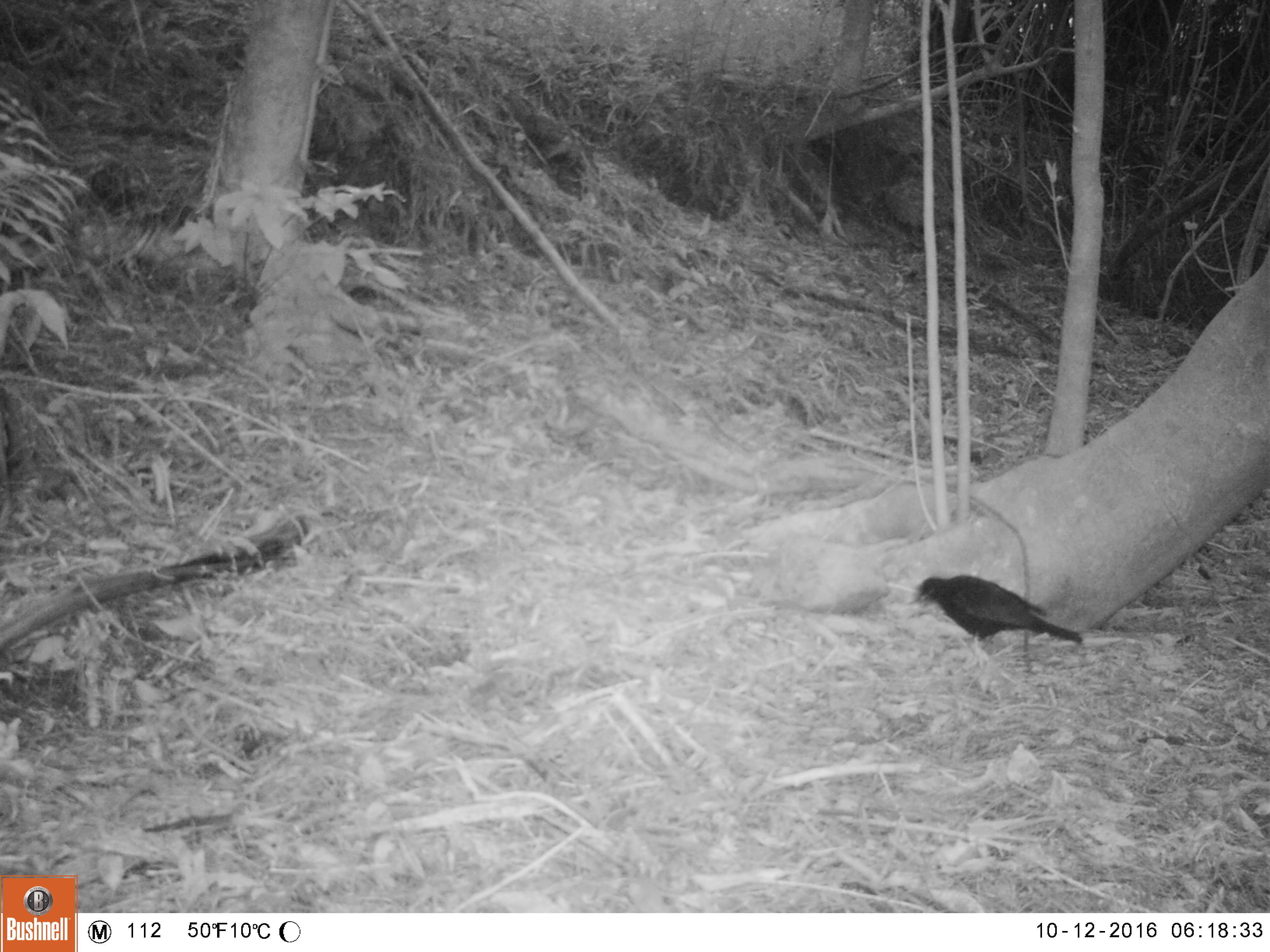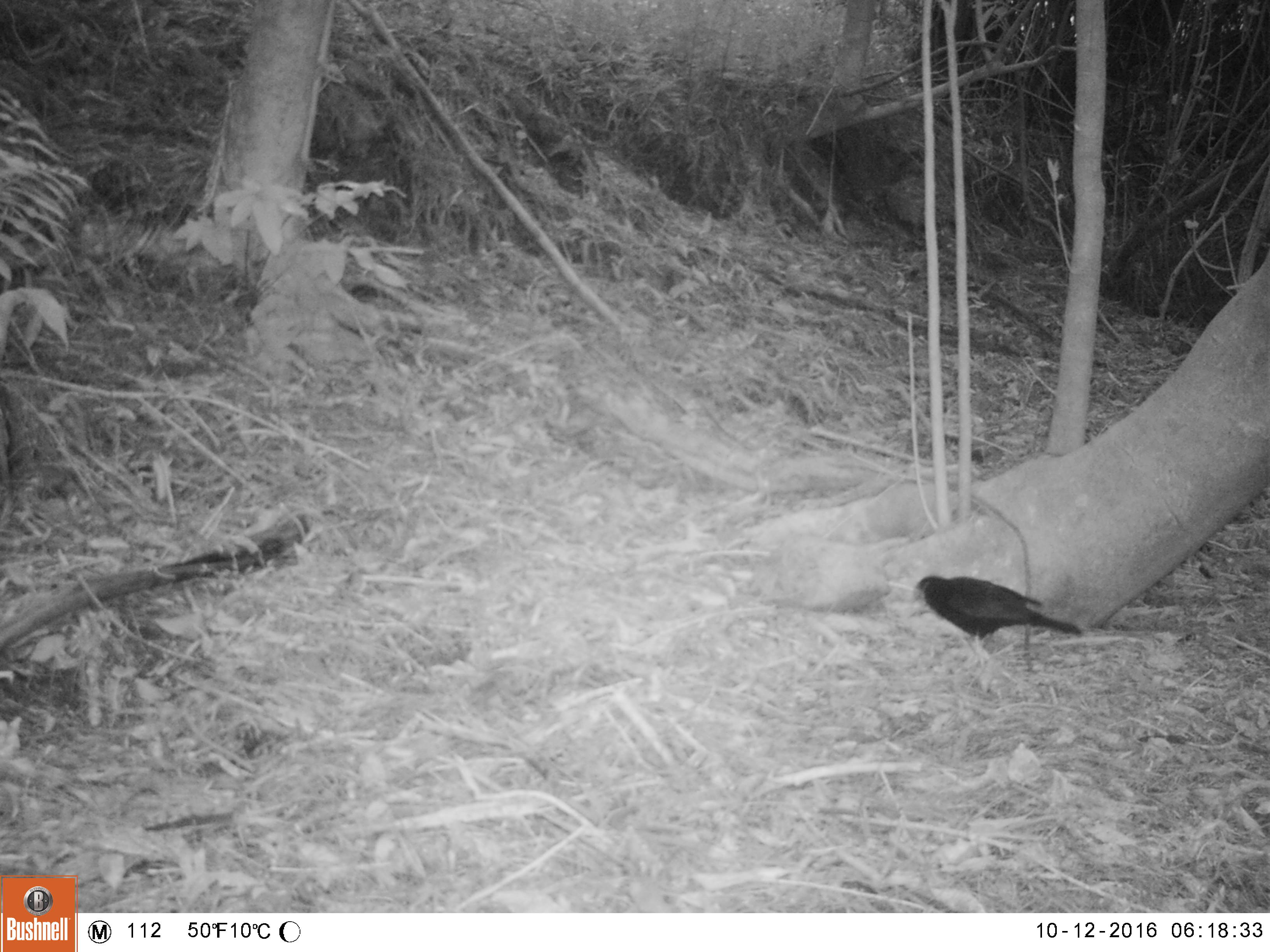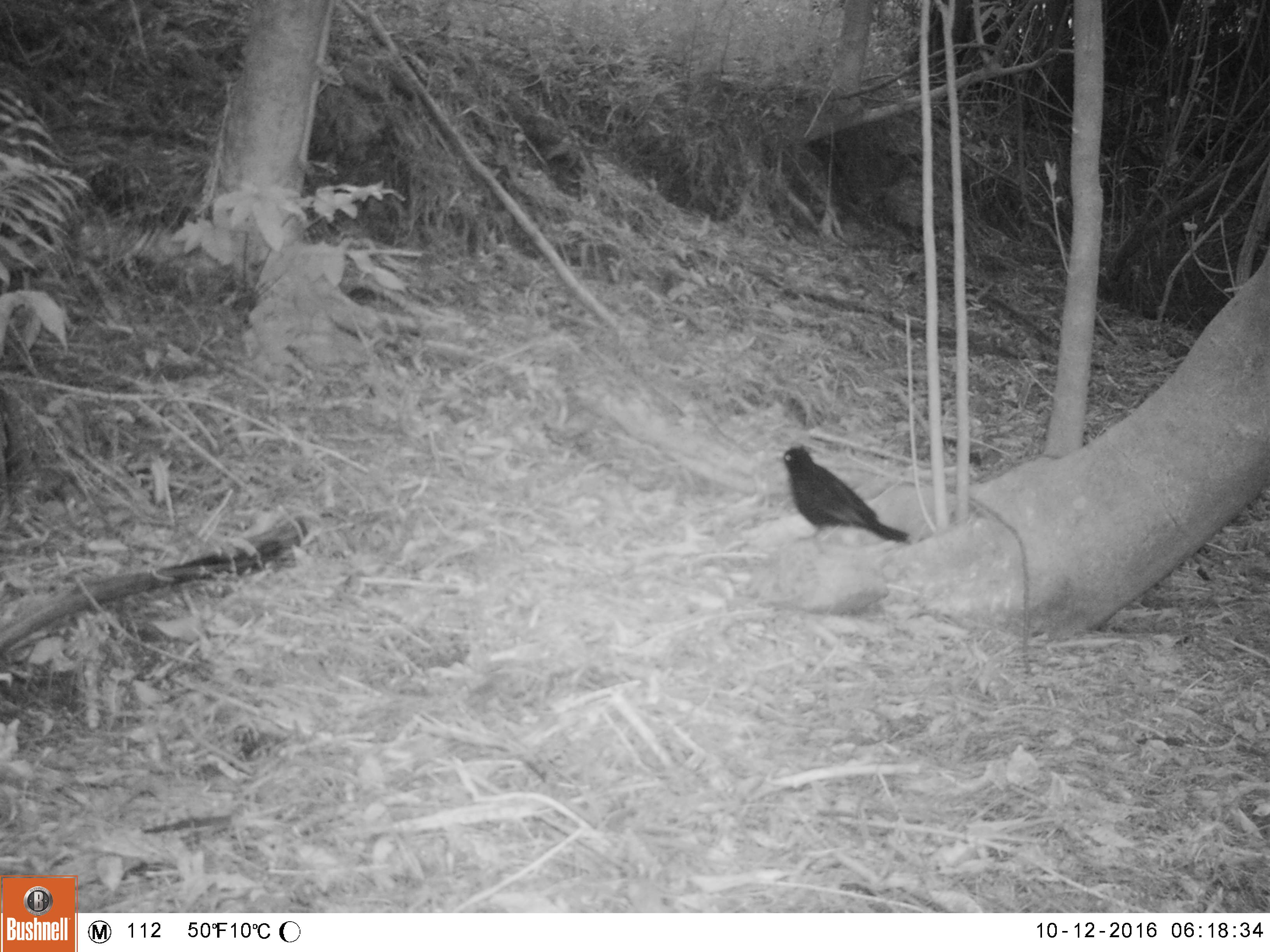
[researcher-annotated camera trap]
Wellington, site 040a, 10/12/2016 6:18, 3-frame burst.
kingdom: Animalia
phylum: Chordata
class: Aves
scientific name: Aves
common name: bird